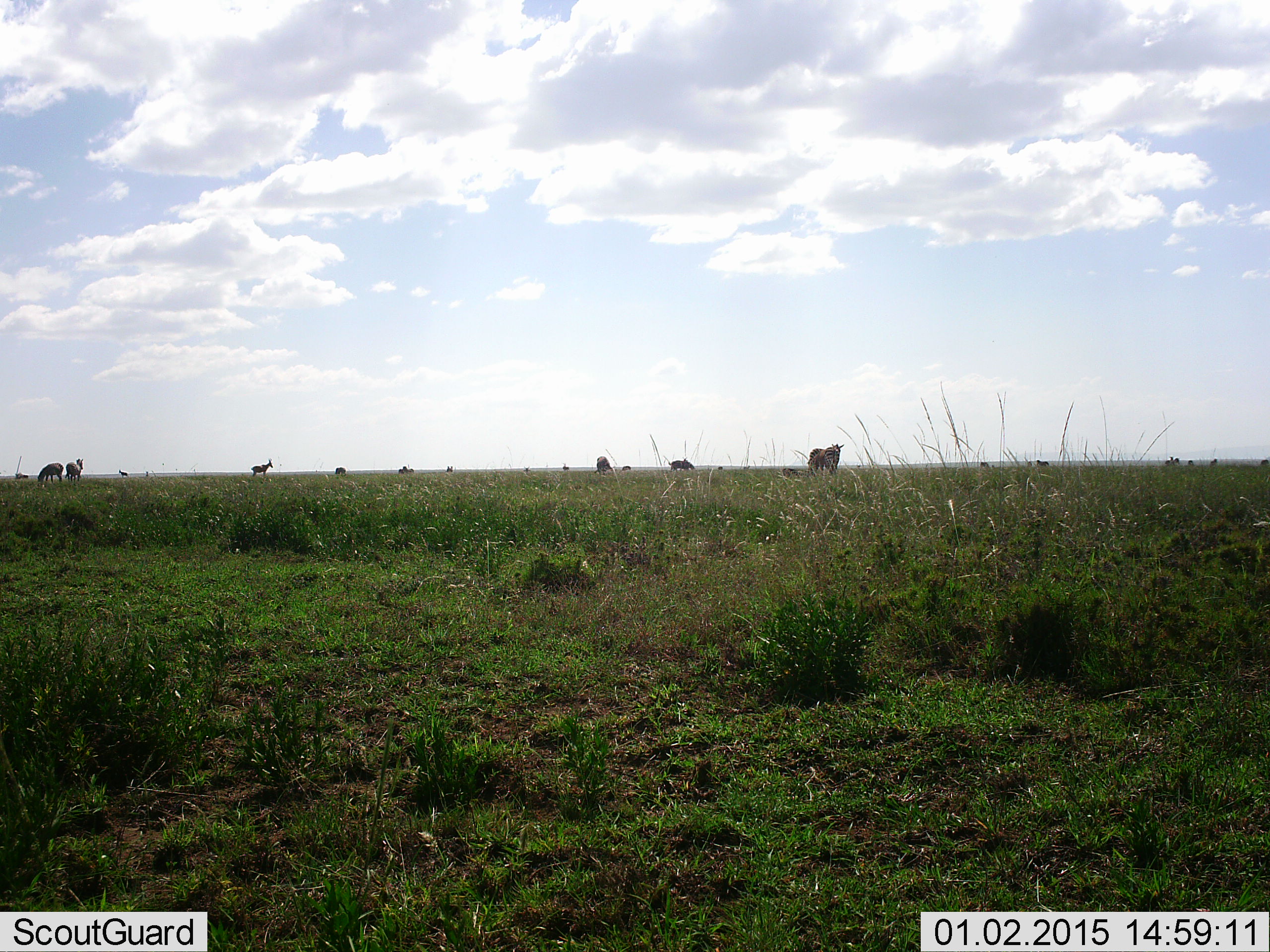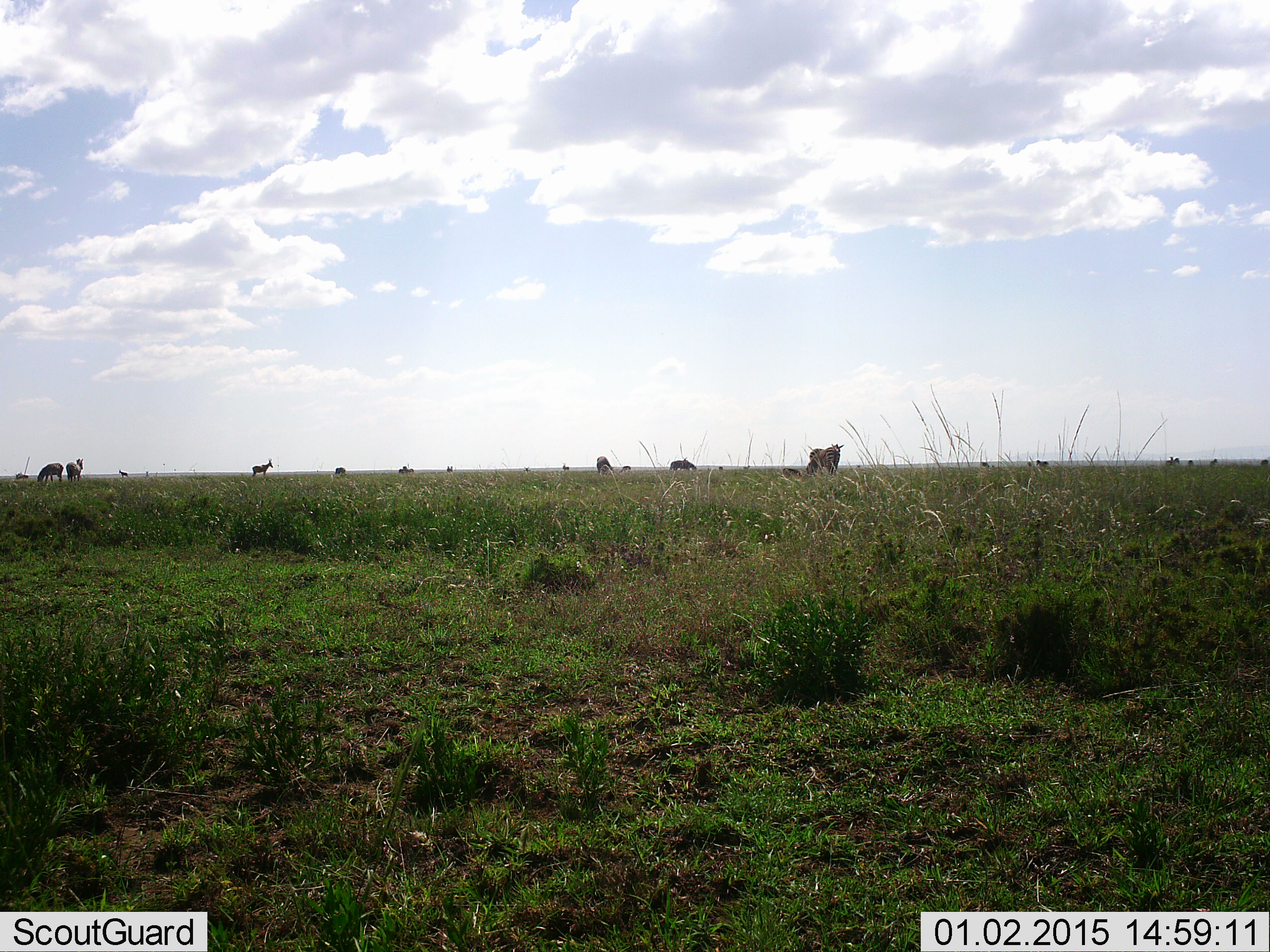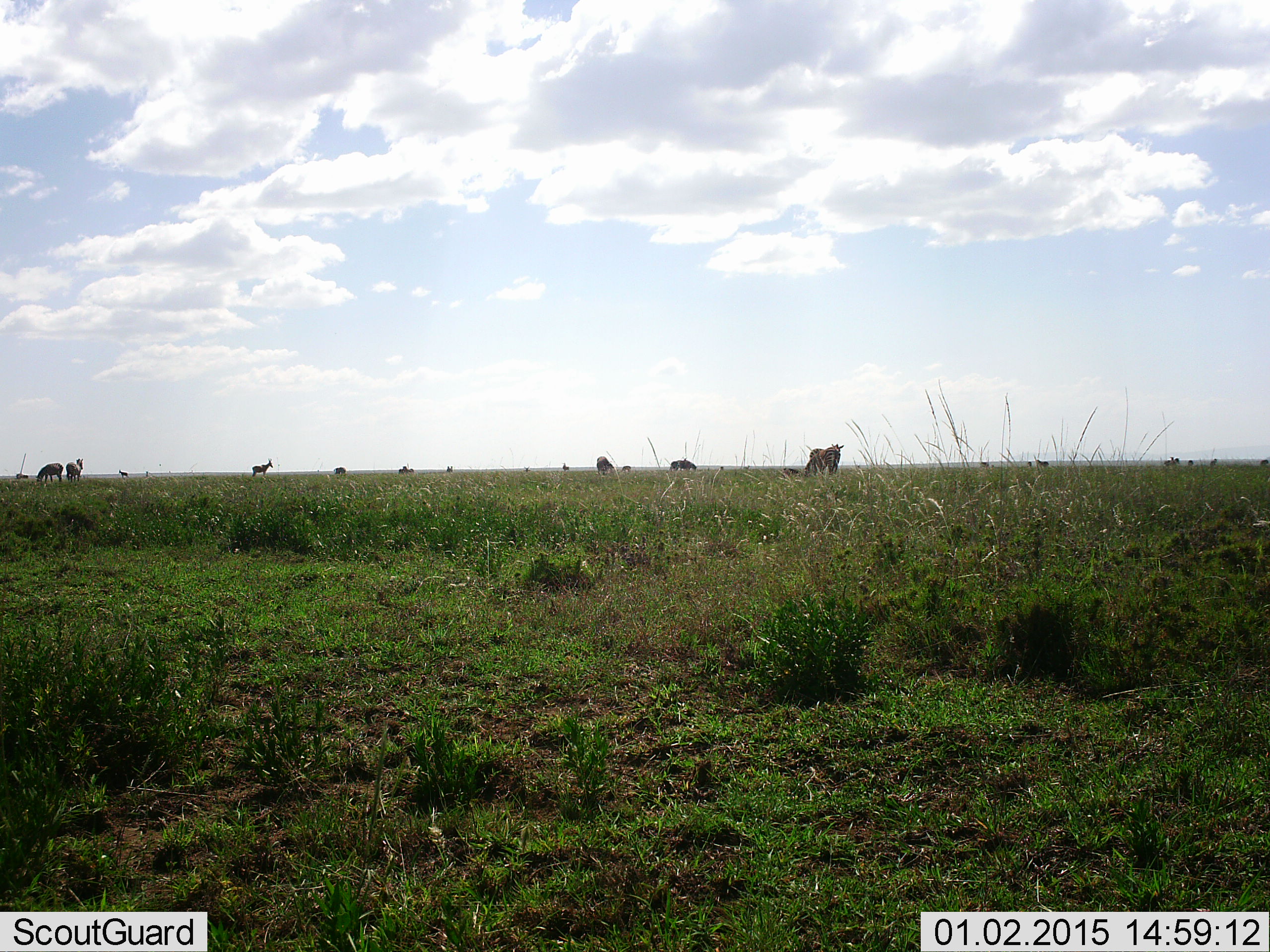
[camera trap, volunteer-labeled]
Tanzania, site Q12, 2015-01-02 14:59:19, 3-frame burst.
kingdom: Animalia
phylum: Chordata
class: Mammalia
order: Artiodactyla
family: Bovidae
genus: Connochaetes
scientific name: Connochaetes taurinus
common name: blue wildebeest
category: wildebeest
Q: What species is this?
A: Wildebeest (blue wildebeest) (Connochaetes taurinus).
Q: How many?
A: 11-50.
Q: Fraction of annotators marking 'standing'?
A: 67%.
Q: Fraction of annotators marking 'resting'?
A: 8%.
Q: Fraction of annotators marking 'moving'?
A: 17%.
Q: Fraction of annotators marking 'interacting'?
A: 0%.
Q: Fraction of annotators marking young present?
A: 0%.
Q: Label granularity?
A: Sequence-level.